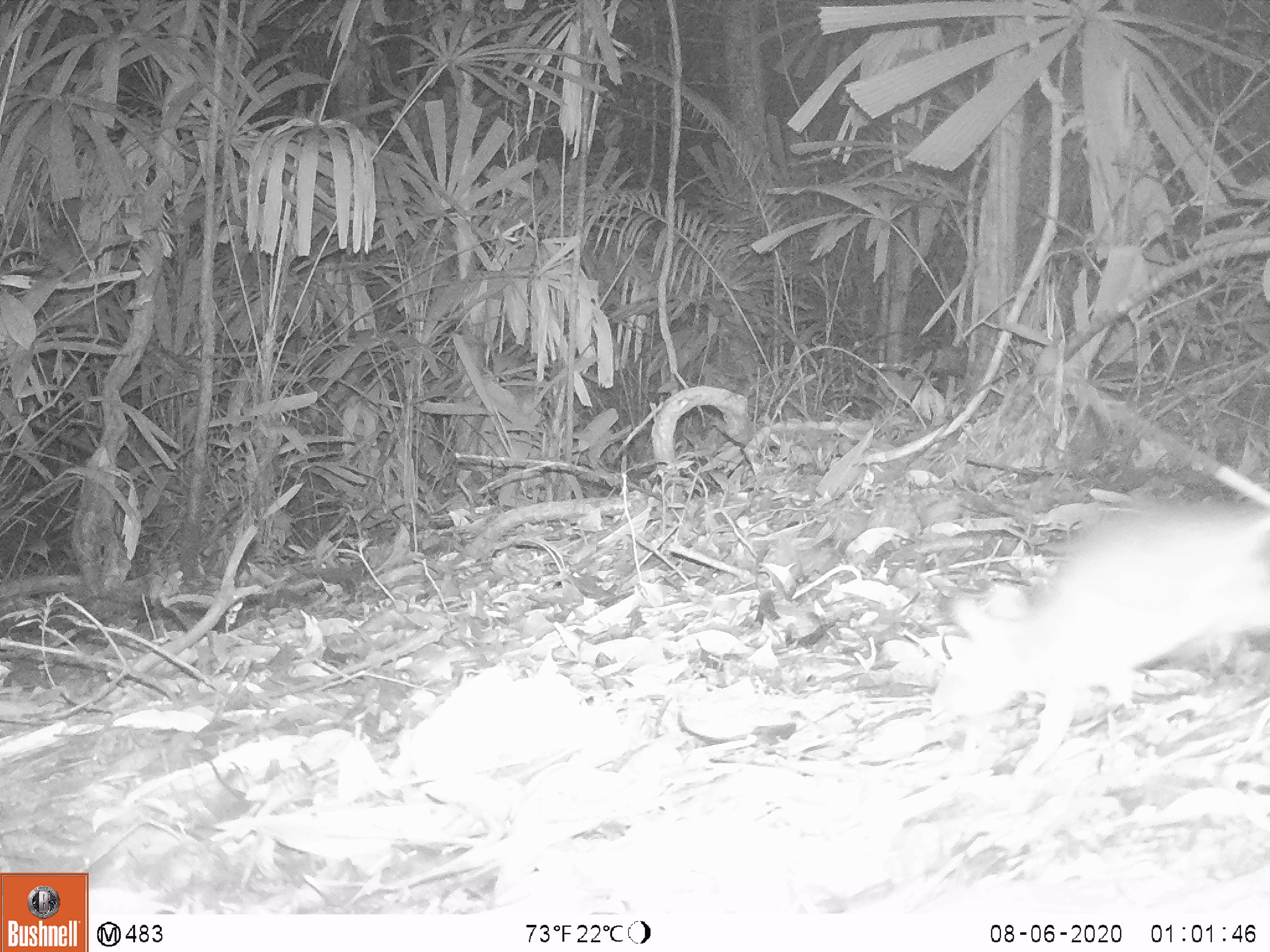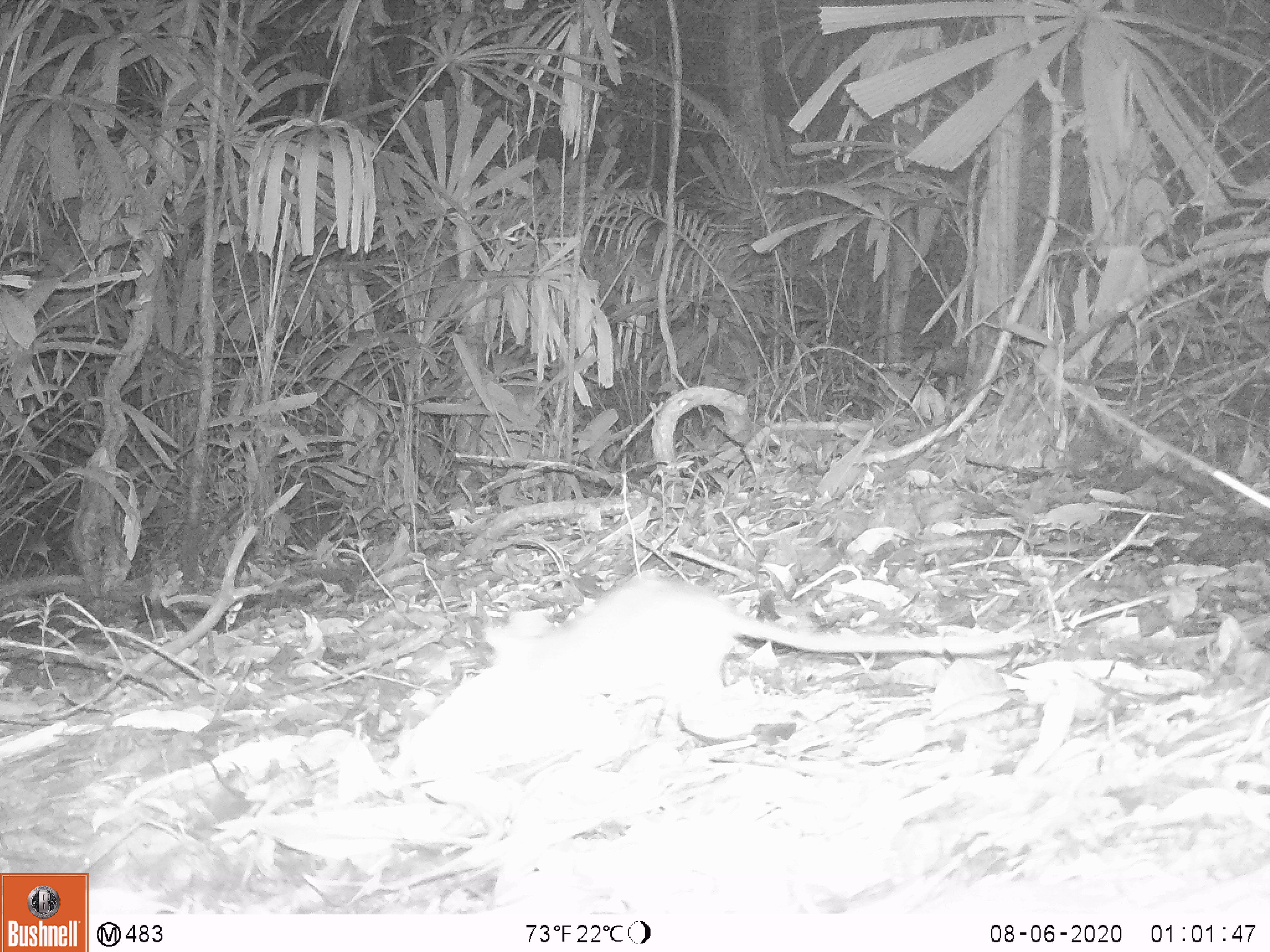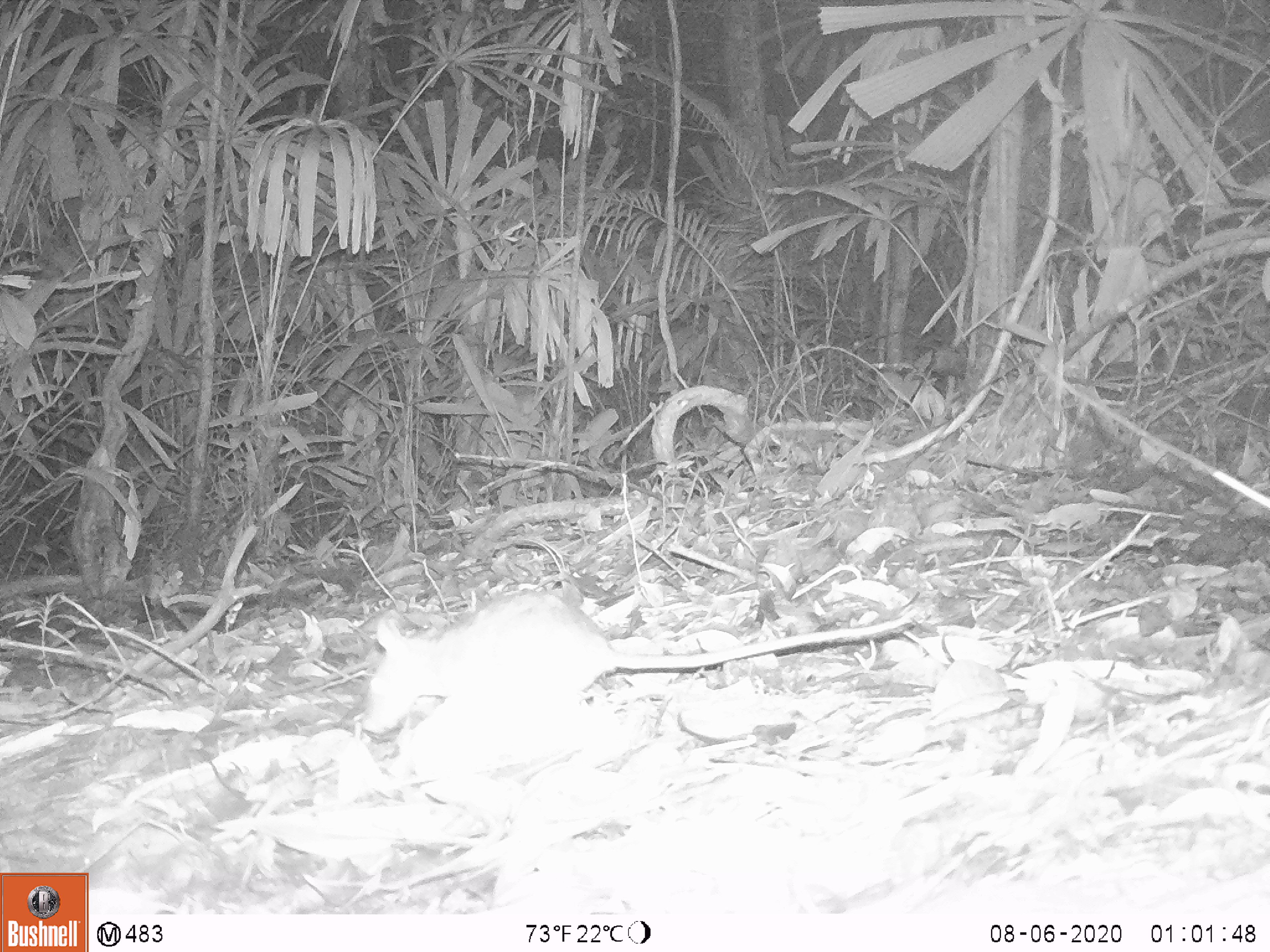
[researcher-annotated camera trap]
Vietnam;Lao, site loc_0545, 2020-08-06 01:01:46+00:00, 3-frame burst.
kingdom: Animalia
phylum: Chordata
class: Mammalia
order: Rodentia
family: Muridae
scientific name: Muridae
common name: old-world mice and rats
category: unidentified murid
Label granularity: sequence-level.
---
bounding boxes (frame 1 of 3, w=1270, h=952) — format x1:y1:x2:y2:
unidentified murid: 926:497:1270:782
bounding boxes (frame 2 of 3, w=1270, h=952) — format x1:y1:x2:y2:
unidentified murid: 478:574:1034:715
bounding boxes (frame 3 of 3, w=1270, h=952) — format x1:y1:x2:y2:
unidentified murid: 360:592:915:729